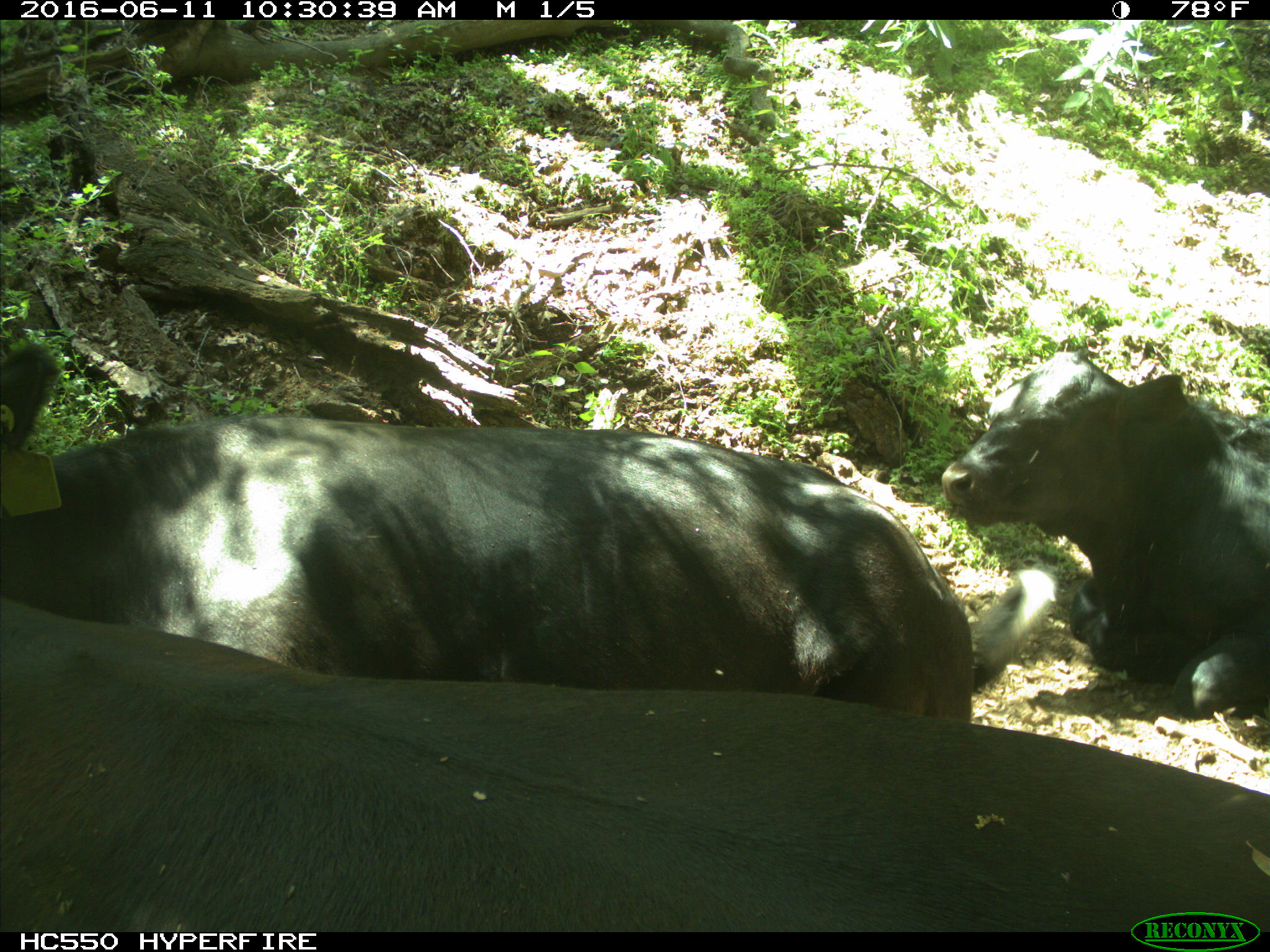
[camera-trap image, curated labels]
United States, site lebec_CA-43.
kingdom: Animalia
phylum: Chordata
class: Mammalia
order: Artiodactyla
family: Bovidae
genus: Bos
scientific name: Bos taurus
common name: domestic cow